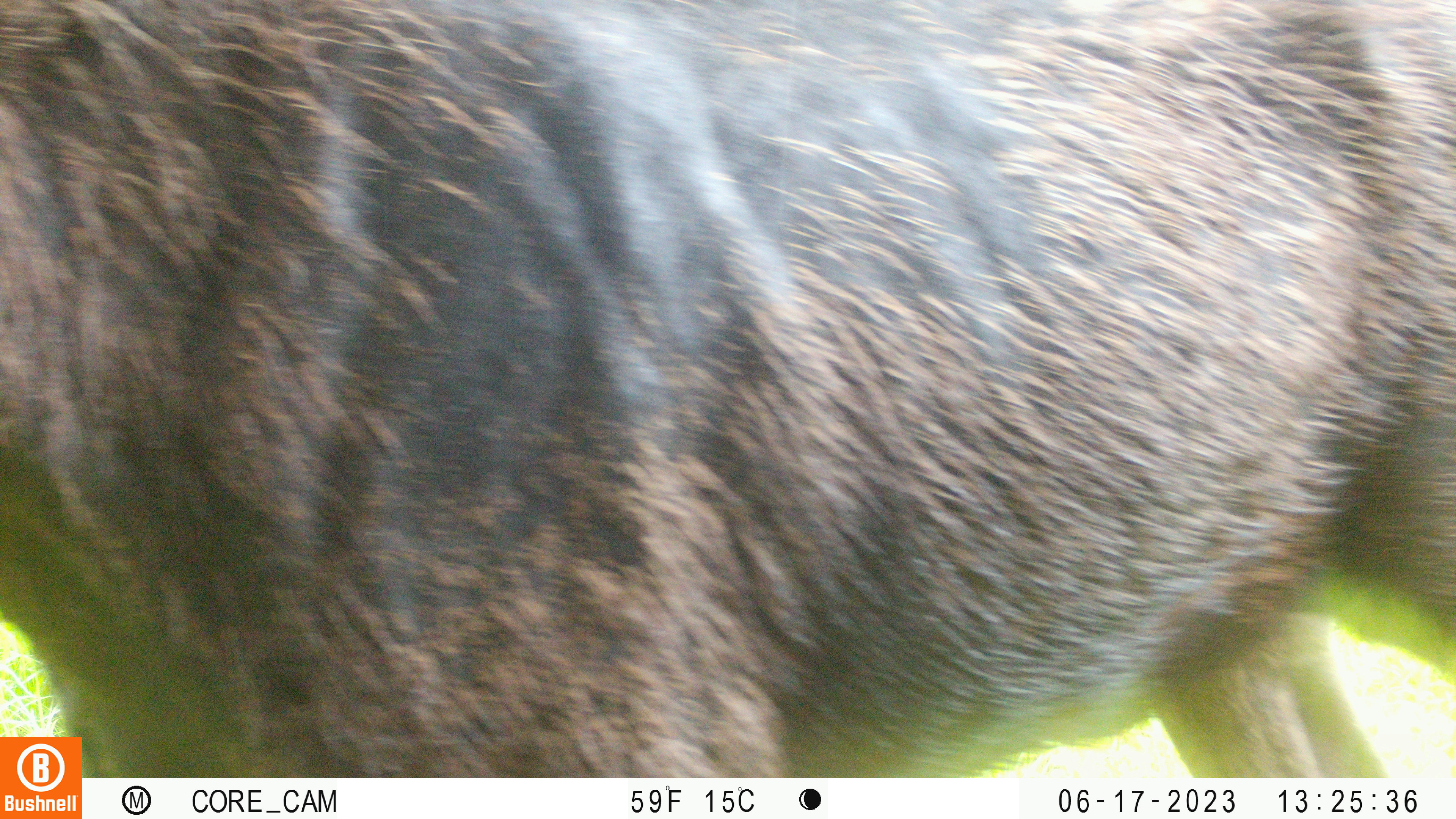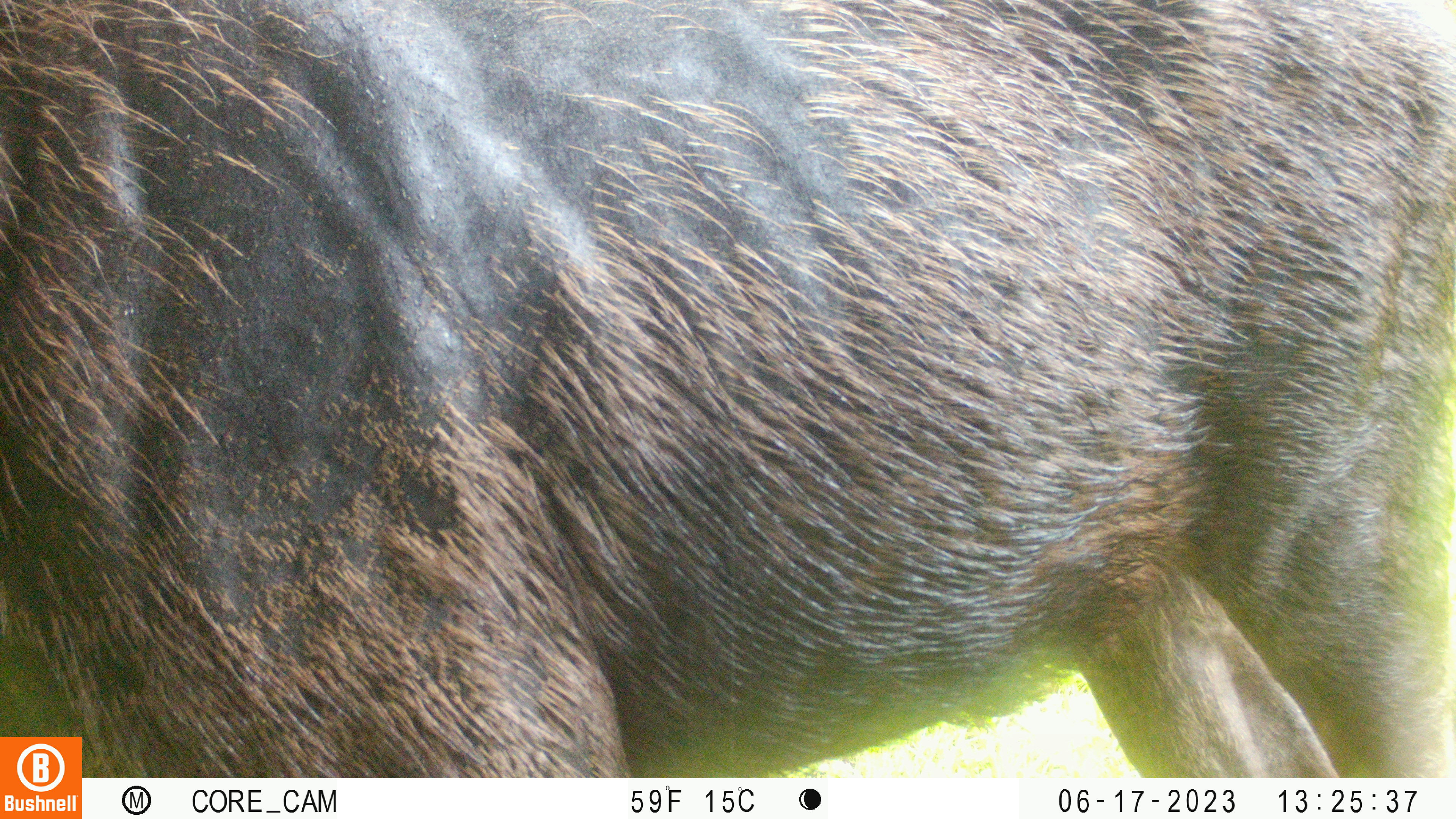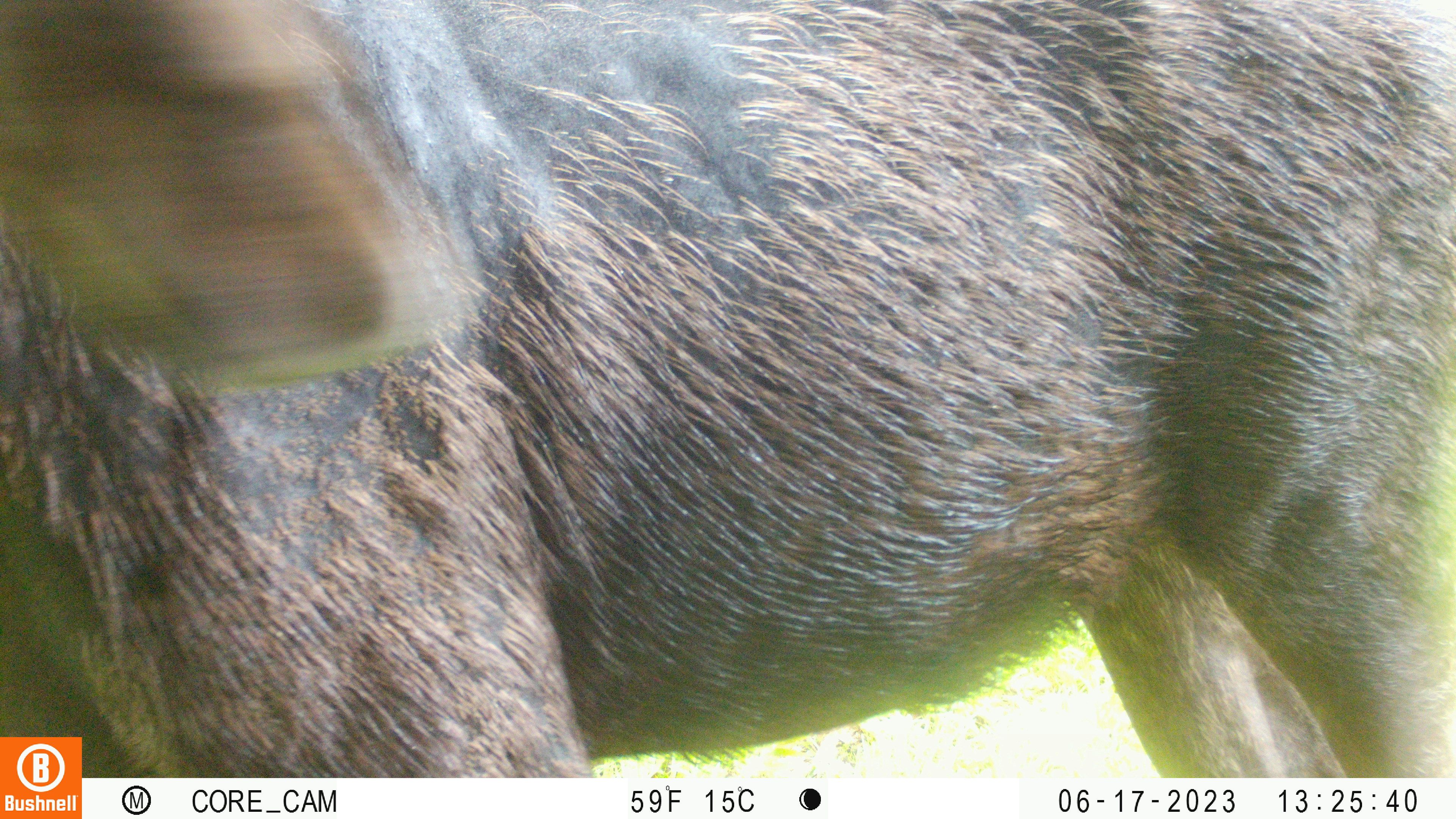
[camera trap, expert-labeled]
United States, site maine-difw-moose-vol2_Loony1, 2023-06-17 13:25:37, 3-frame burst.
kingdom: Animalia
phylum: Chordata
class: Mammalia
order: Artiodactyla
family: Cervidae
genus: Alces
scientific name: Alces alces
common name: moose